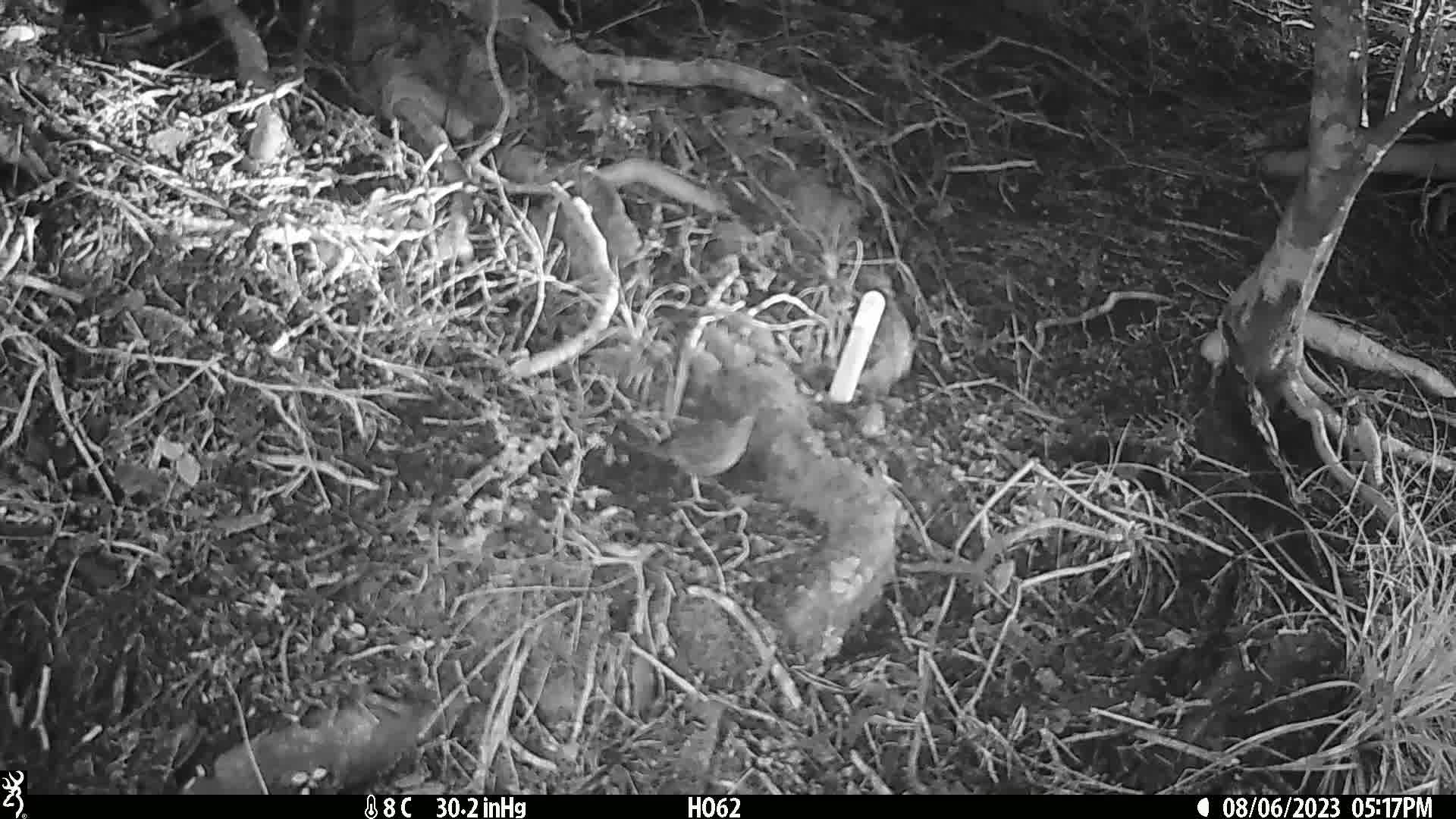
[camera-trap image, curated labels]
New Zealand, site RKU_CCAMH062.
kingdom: Animalia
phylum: Chordata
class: Aves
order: Passeriformes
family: Prunellidae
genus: Prunella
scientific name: Prunella modularis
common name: dunnock